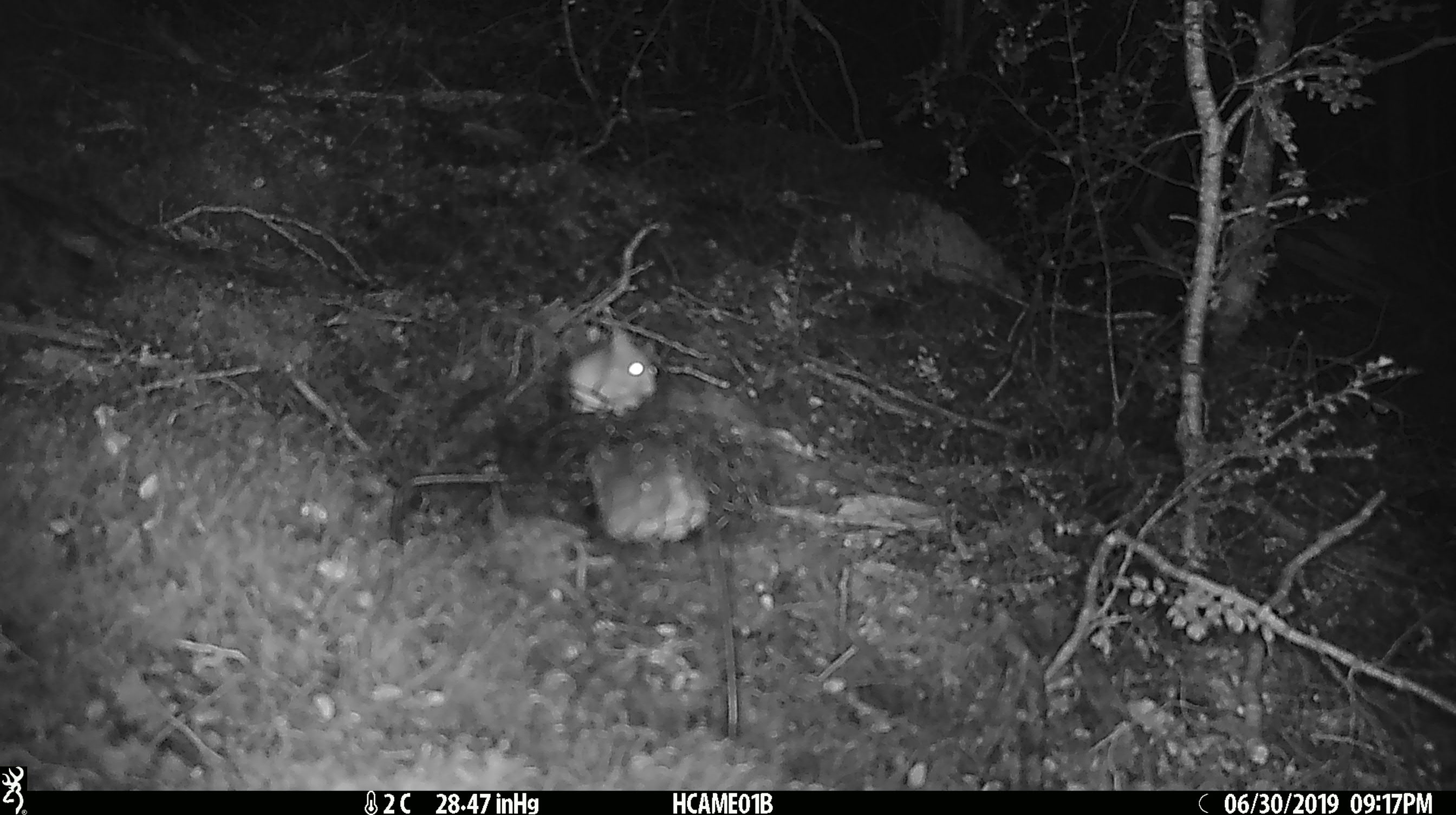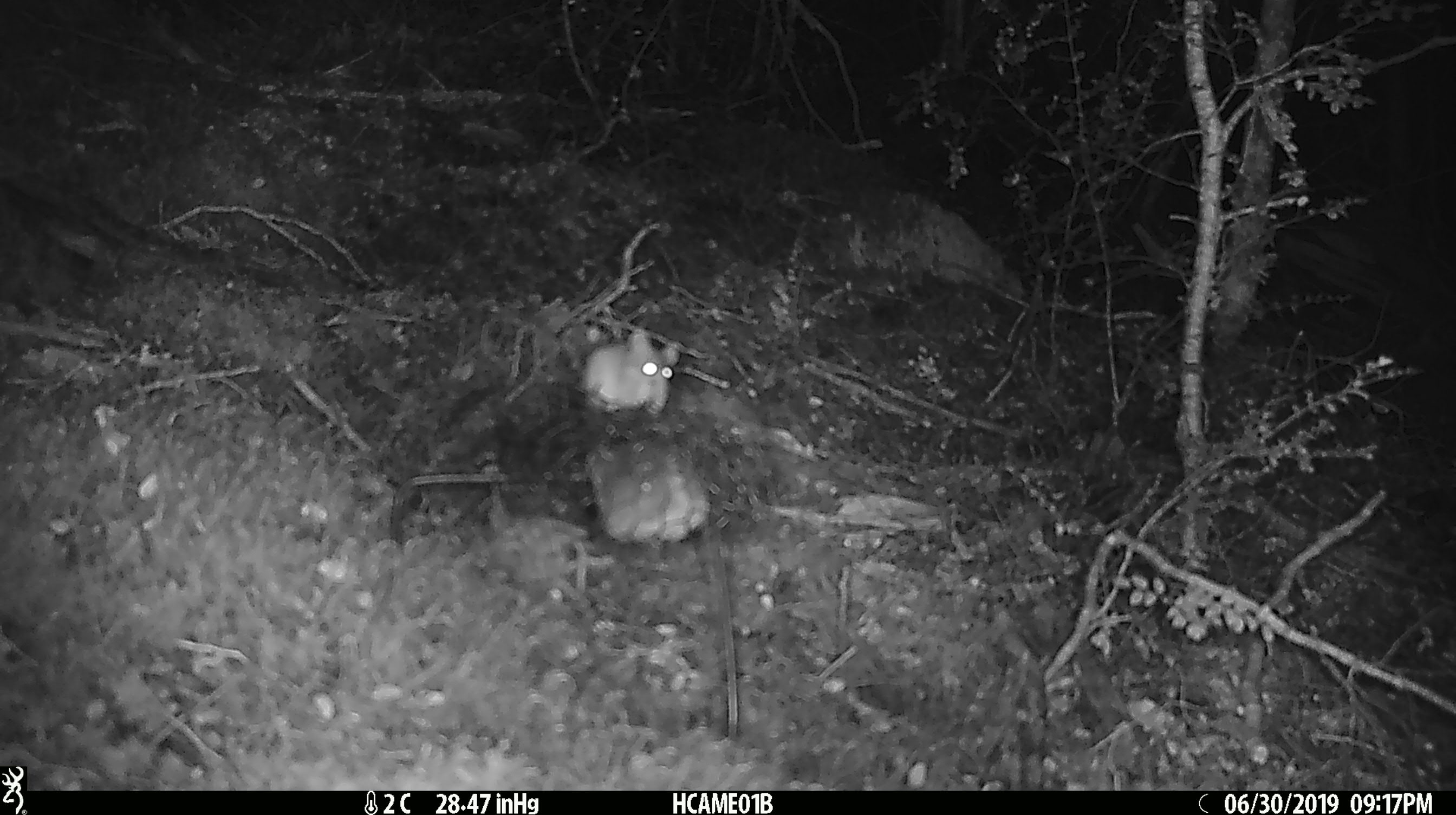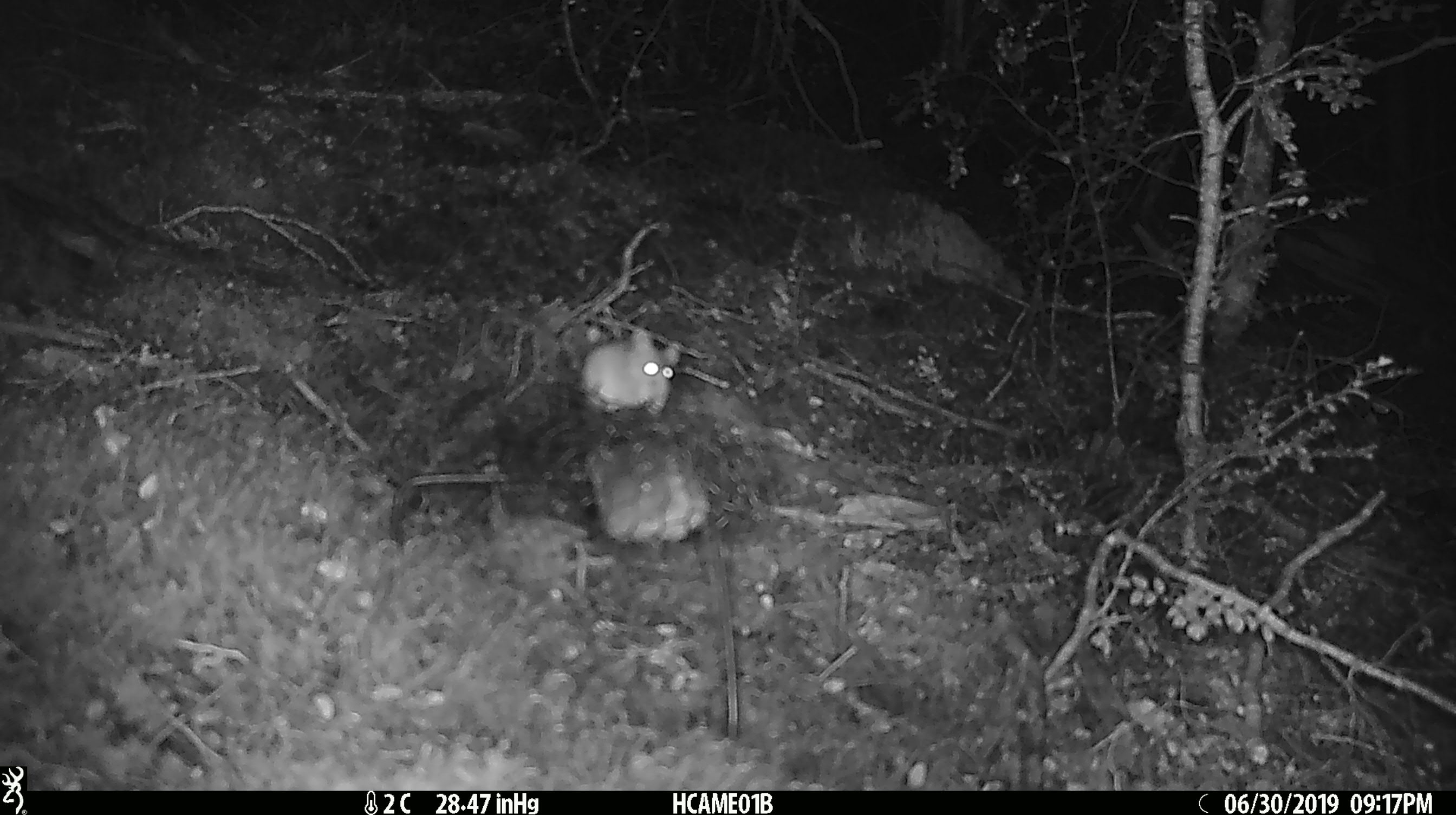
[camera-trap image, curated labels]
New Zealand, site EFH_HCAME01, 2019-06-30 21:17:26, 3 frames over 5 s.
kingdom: Animalia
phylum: Chordata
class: Mammalia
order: Rodentia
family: Muridae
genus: Mus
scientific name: Mus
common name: mouse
Mouse (Mus).